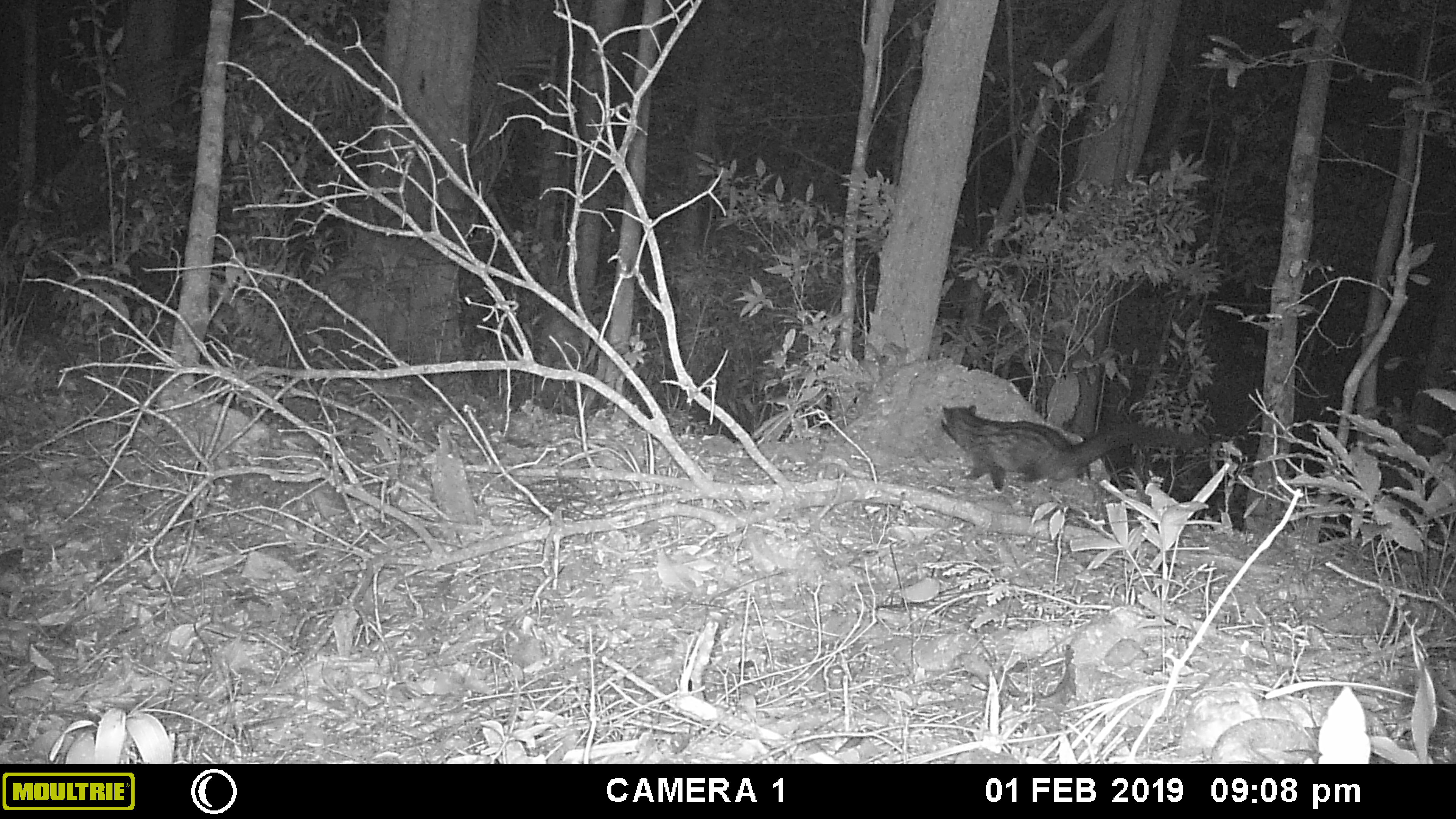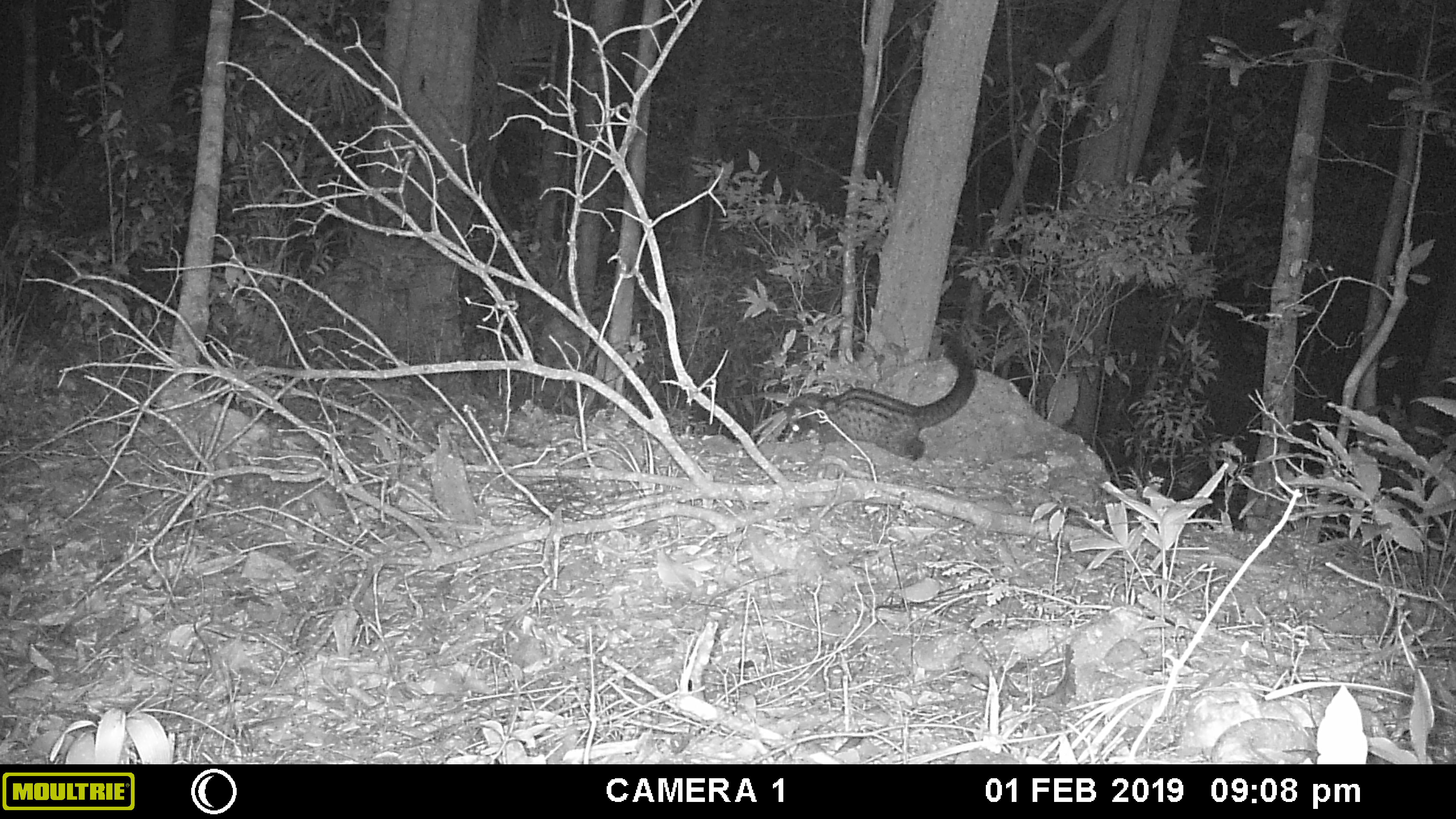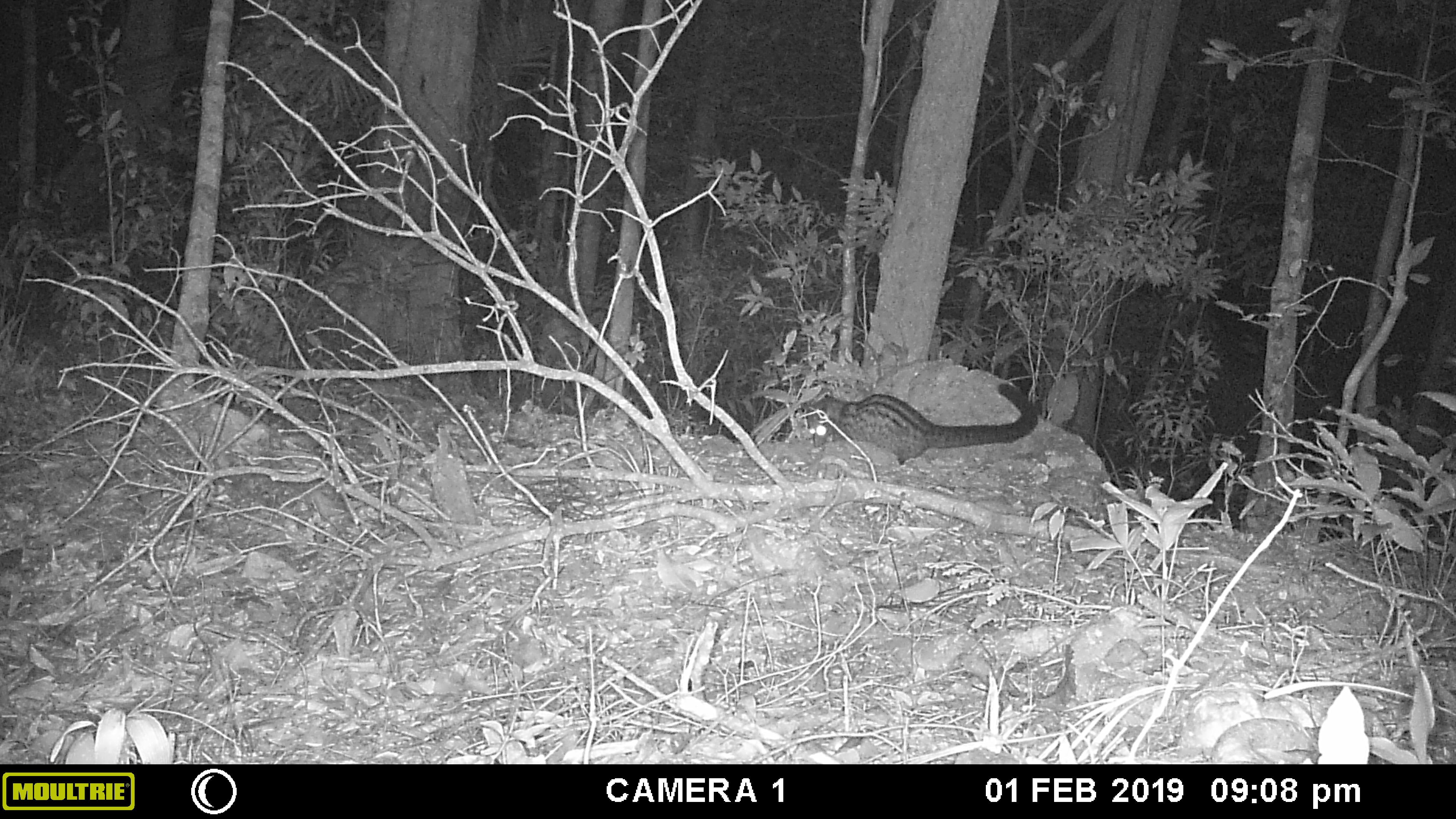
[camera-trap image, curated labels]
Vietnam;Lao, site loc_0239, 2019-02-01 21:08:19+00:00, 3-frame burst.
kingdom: Animalia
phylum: Chordata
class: Mammalia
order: Carnivora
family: Viverridae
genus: Paradoxurus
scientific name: Paradoxurus hermaphroditus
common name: common palm civet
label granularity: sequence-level